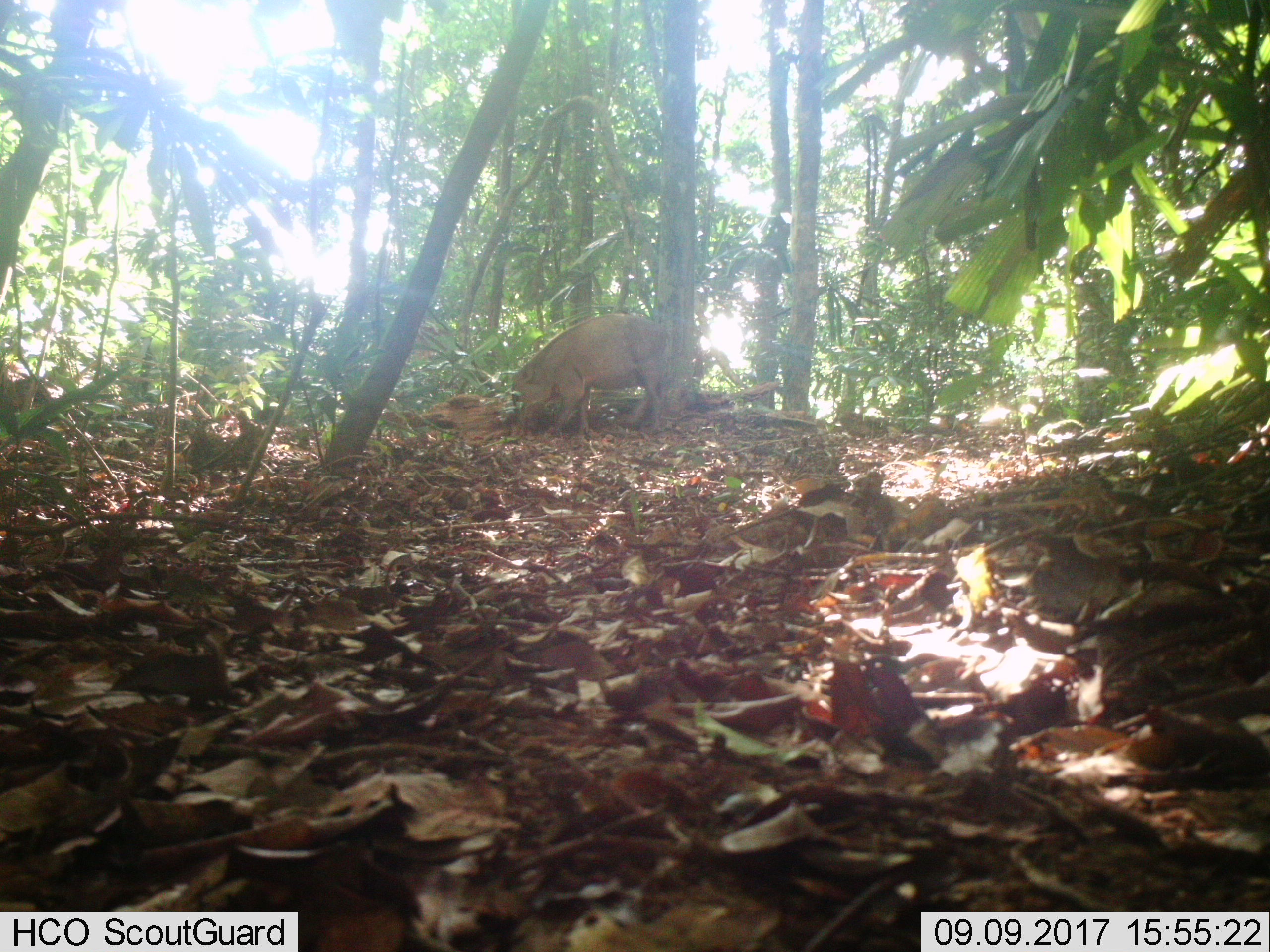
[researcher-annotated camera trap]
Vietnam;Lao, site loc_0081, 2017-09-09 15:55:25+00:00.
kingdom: Animalia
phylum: Chordata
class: Mammalia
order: Artiodactyla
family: Suidae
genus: Sus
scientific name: Sus scrofa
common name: eurasian wild pig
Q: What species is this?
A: Eurasian wild pig (Sus scrofa).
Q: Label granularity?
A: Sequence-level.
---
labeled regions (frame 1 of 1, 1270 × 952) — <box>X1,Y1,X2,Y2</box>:
eurasian wild pig: <box>511,313,670,438</box>